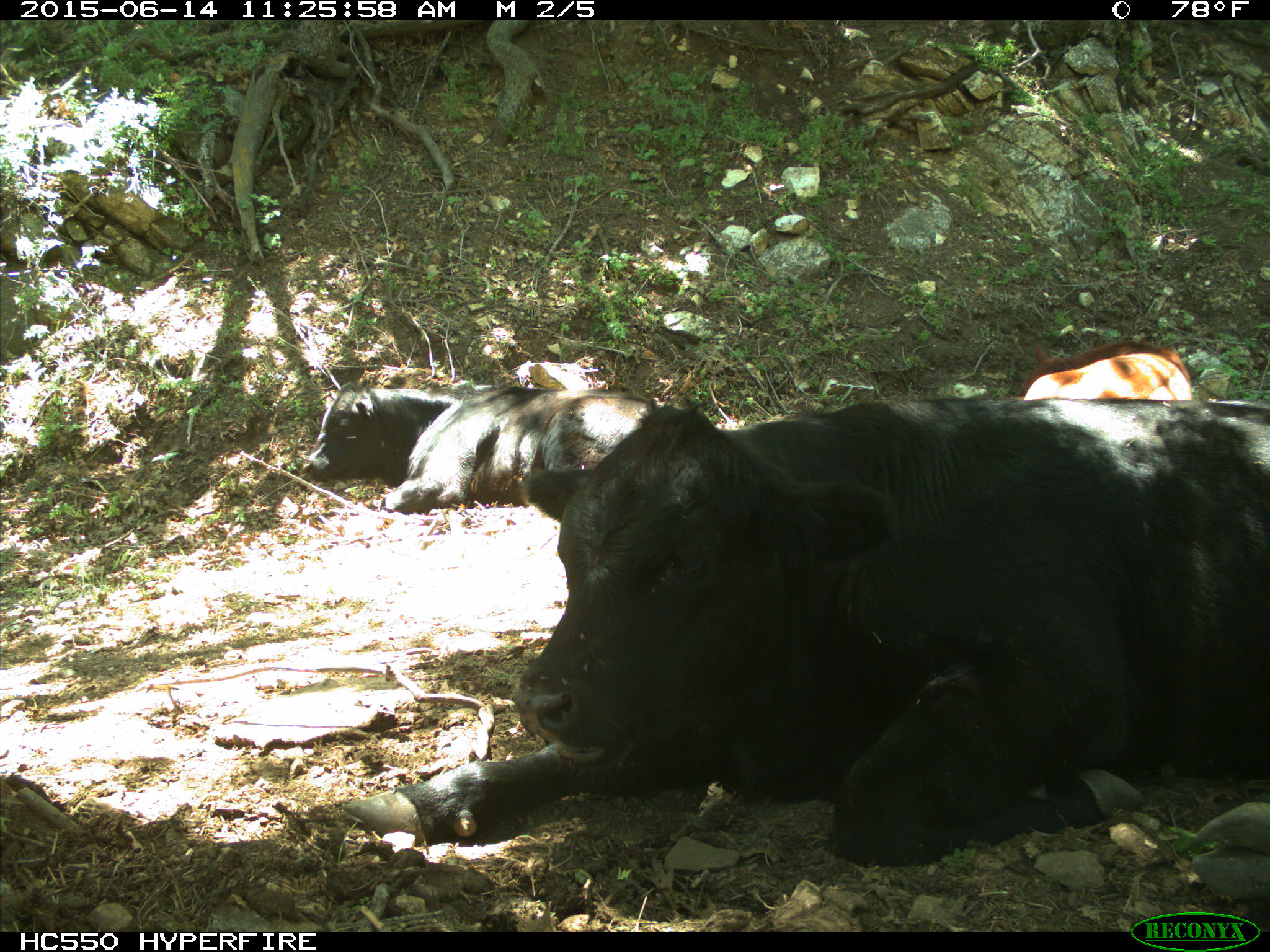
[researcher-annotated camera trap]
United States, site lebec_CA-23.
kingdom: Animalia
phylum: Chordata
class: Mammalia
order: Artiodactyla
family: Bovidae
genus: Bos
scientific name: Bos taurus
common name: domestic cow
Bos taurus (domestic cow).